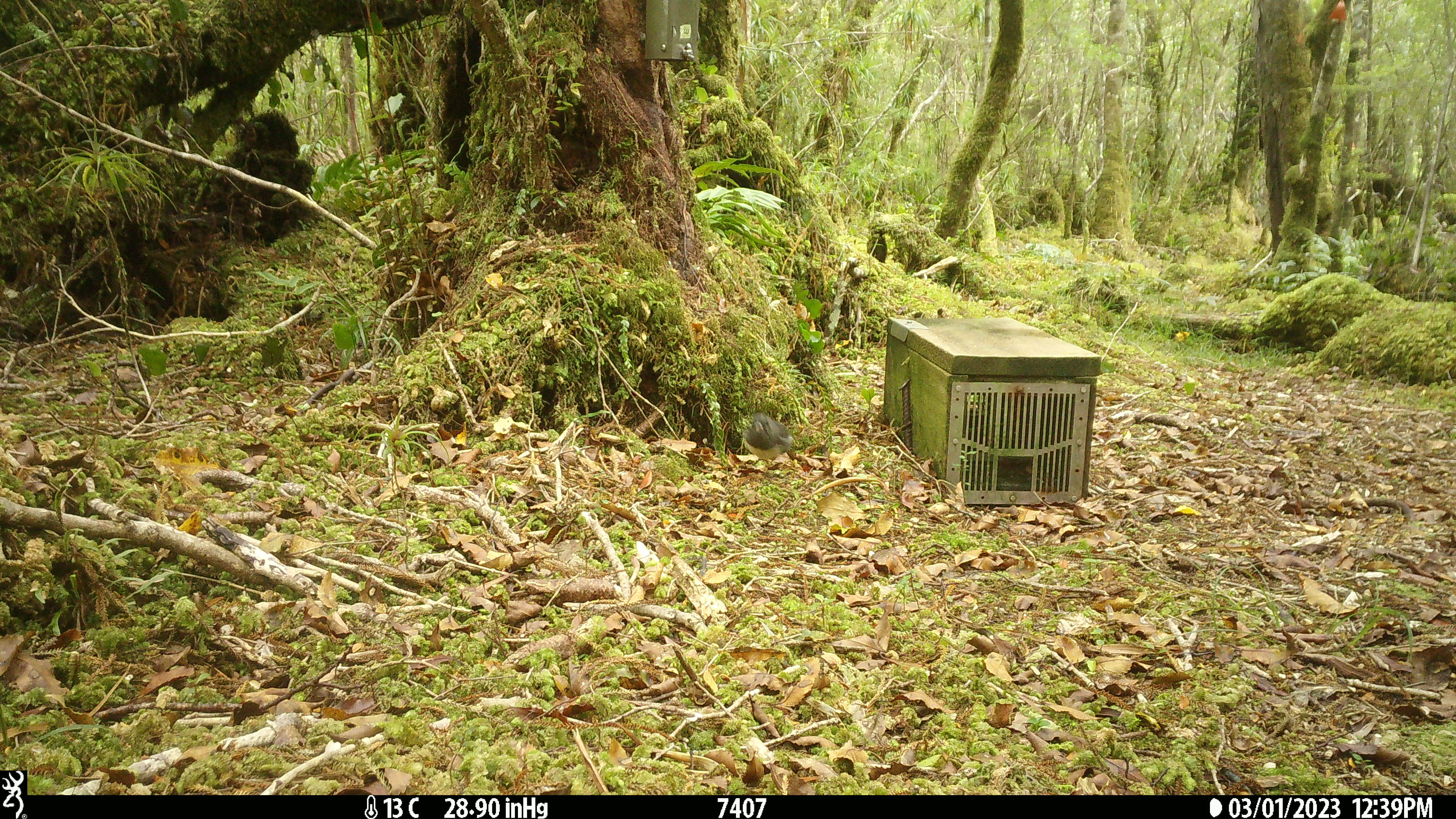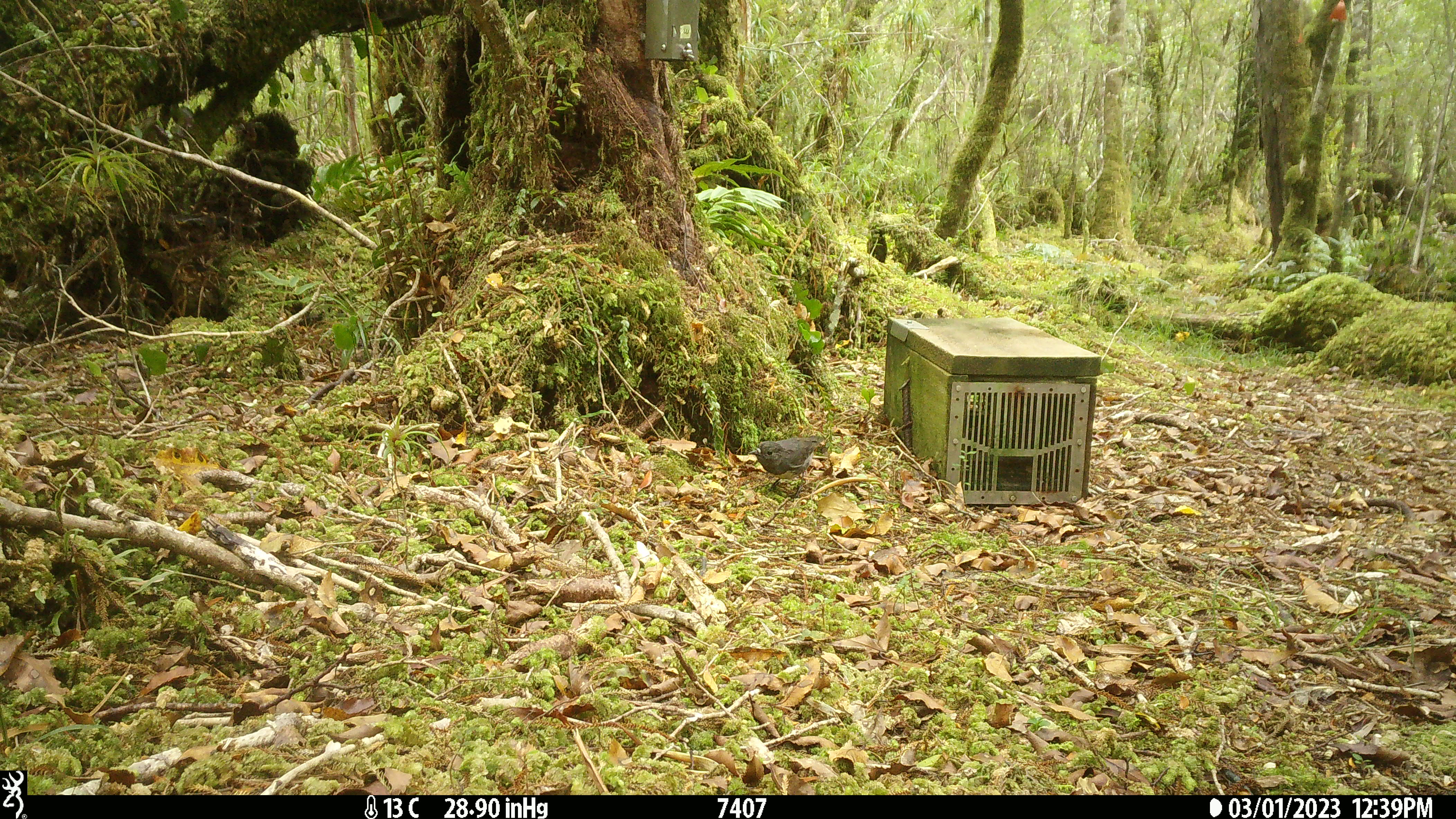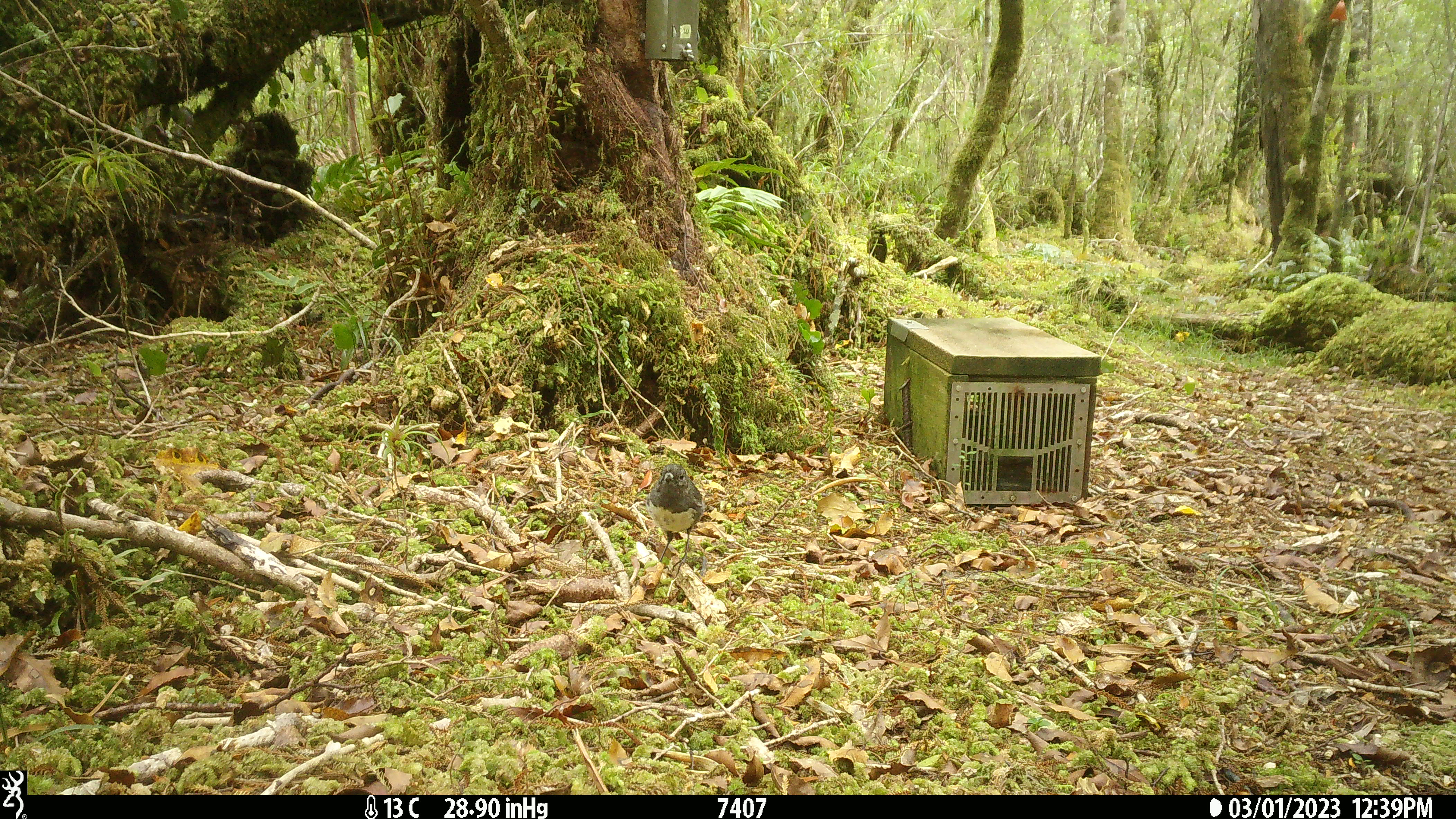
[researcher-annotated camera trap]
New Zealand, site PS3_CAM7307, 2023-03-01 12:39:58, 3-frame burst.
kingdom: Animalia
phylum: Chordata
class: Aves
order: Passeriformes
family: Petroicidae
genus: Petroica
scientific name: Petroica australis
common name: new zealand robin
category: robin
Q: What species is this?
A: Robin (new zealand robin) (Petroica australis).